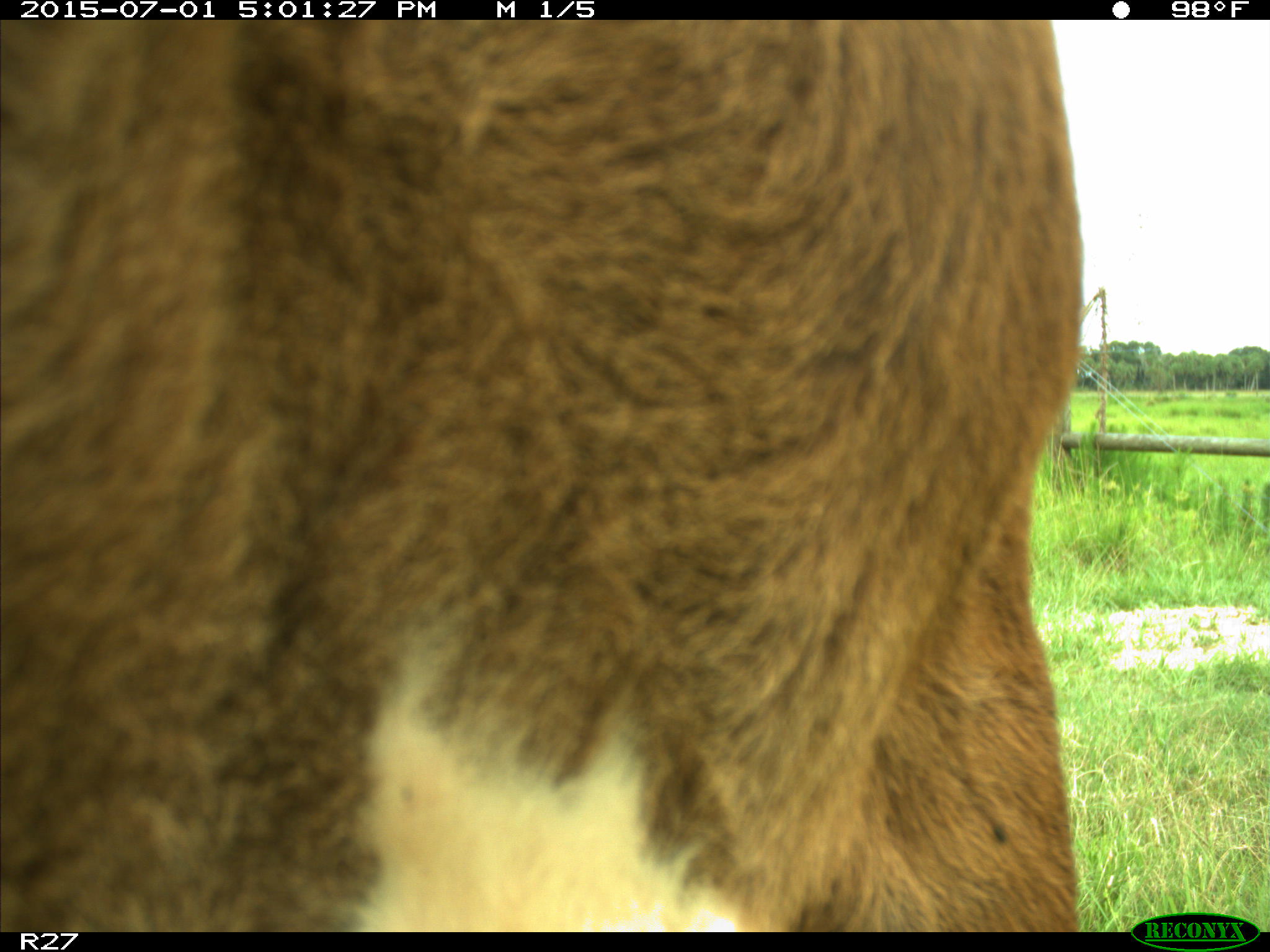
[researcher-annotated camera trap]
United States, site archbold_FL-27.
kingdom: Animalia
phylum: Chordata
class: Mammalia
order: Artiodactyla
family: Bovidae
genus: Bos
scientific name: Bos taurus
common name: domestic cow